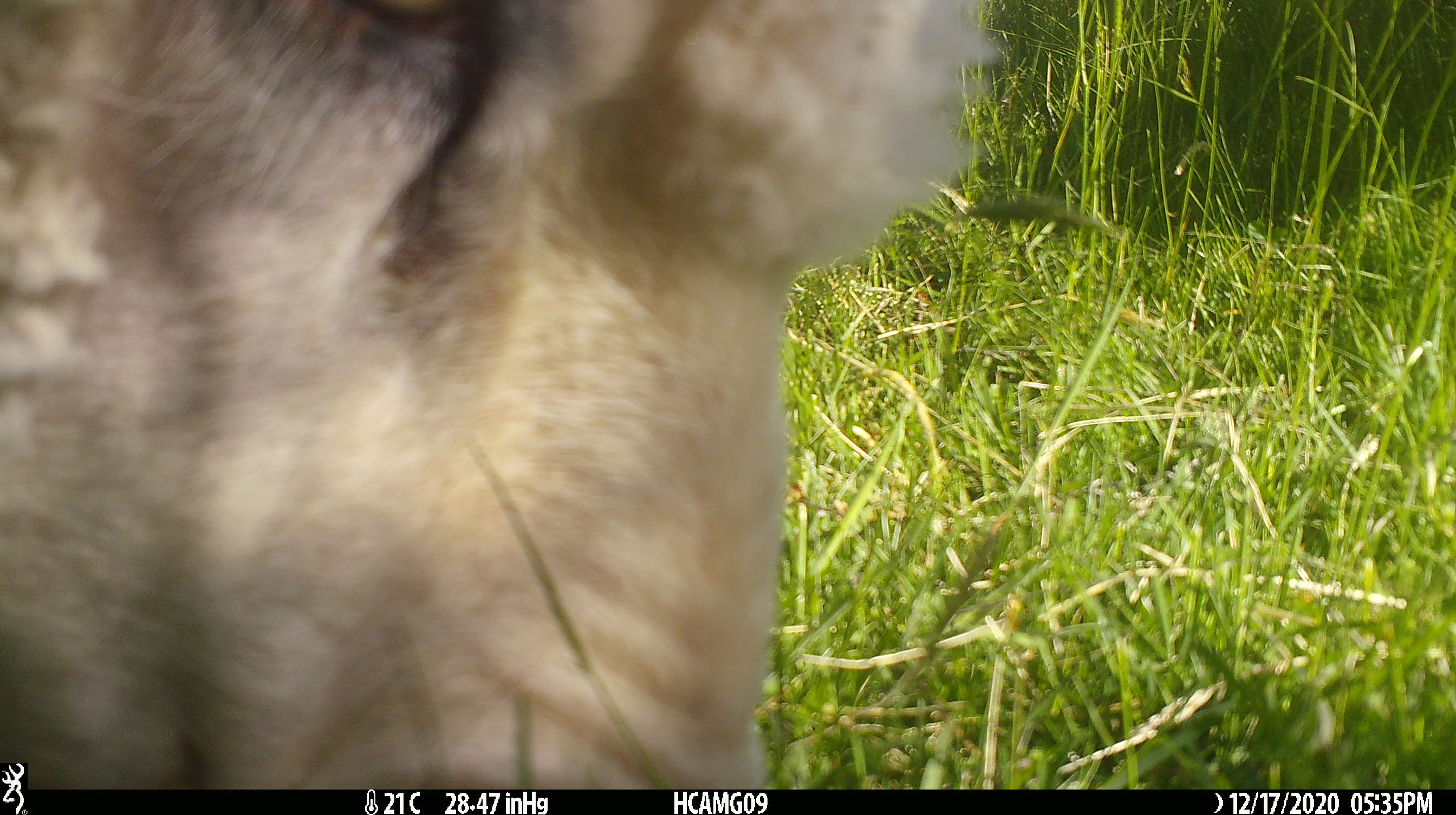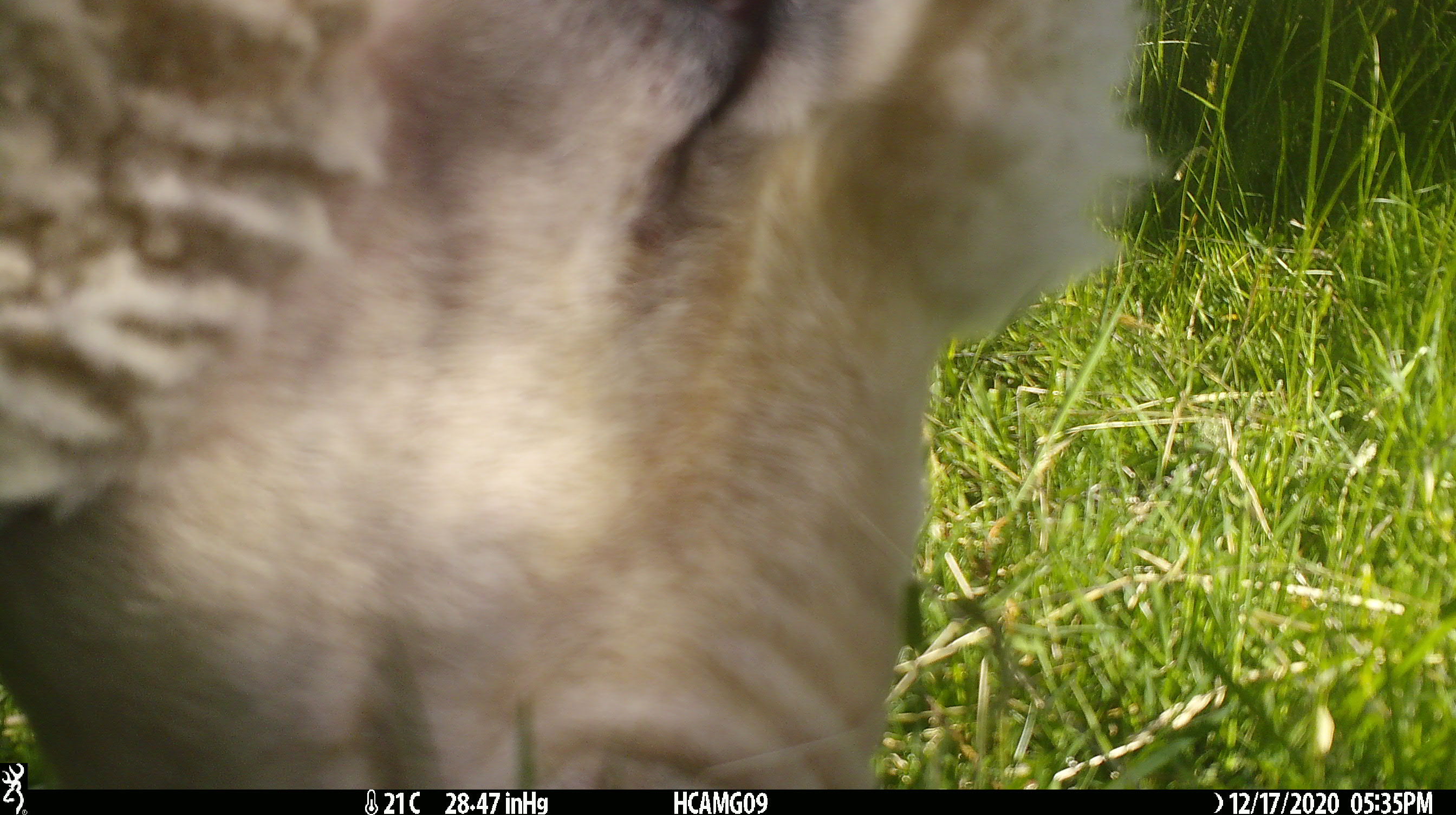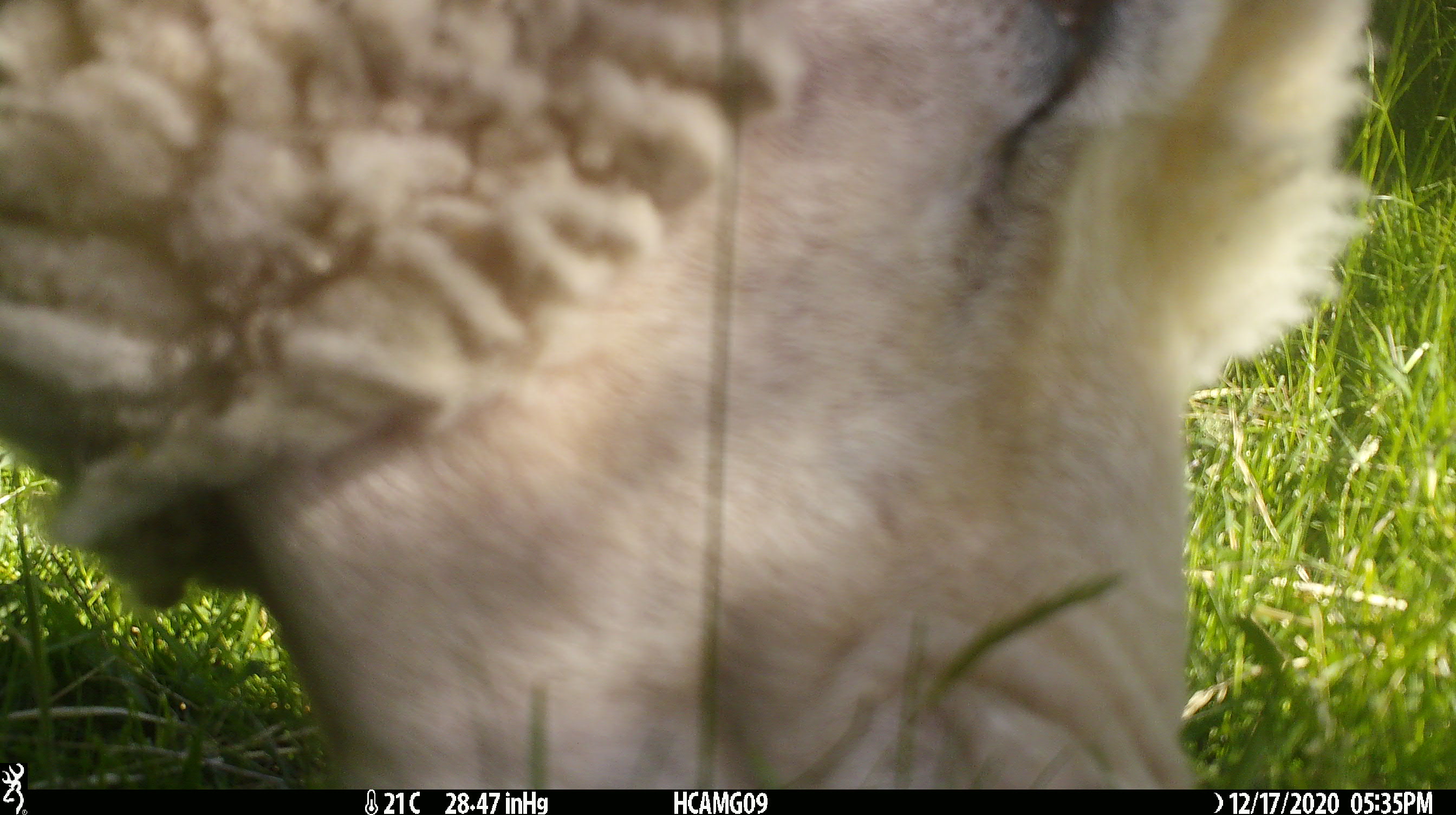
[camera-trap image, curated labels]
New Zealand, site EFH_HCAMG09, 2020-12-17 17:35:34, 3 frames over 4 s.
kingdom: Animalia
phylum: Chordata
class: Mammalia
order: Artiodactyla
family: Bovidae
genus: Ovis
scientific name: Ovis aries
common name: domestic sheep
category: sheep